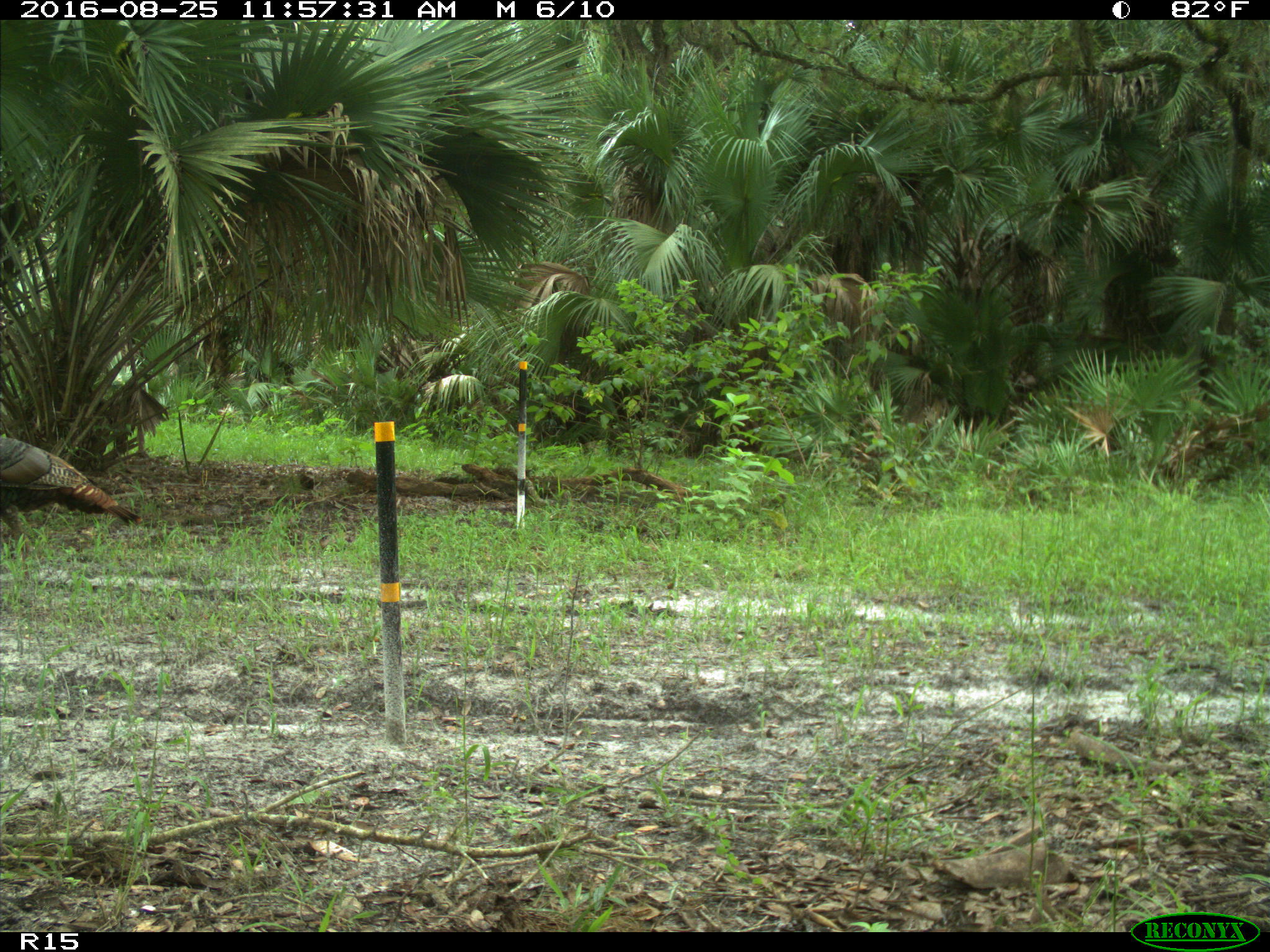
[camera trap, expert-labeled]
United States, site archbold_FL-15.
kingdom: Animalia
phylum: Chordata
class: Aves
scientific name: Aves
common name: birds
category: unidentified bird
Unidentified bird (birds) (Aves).